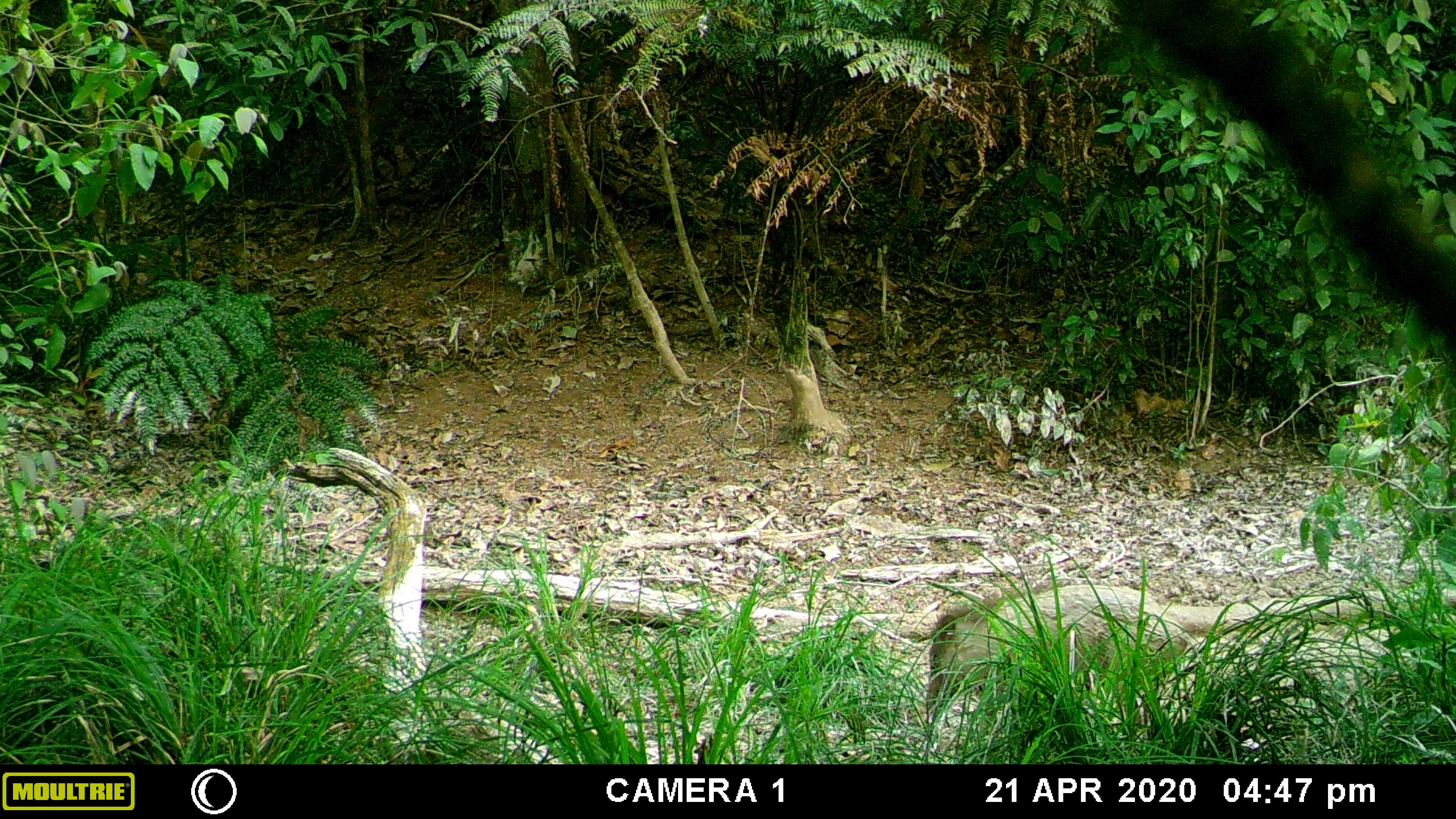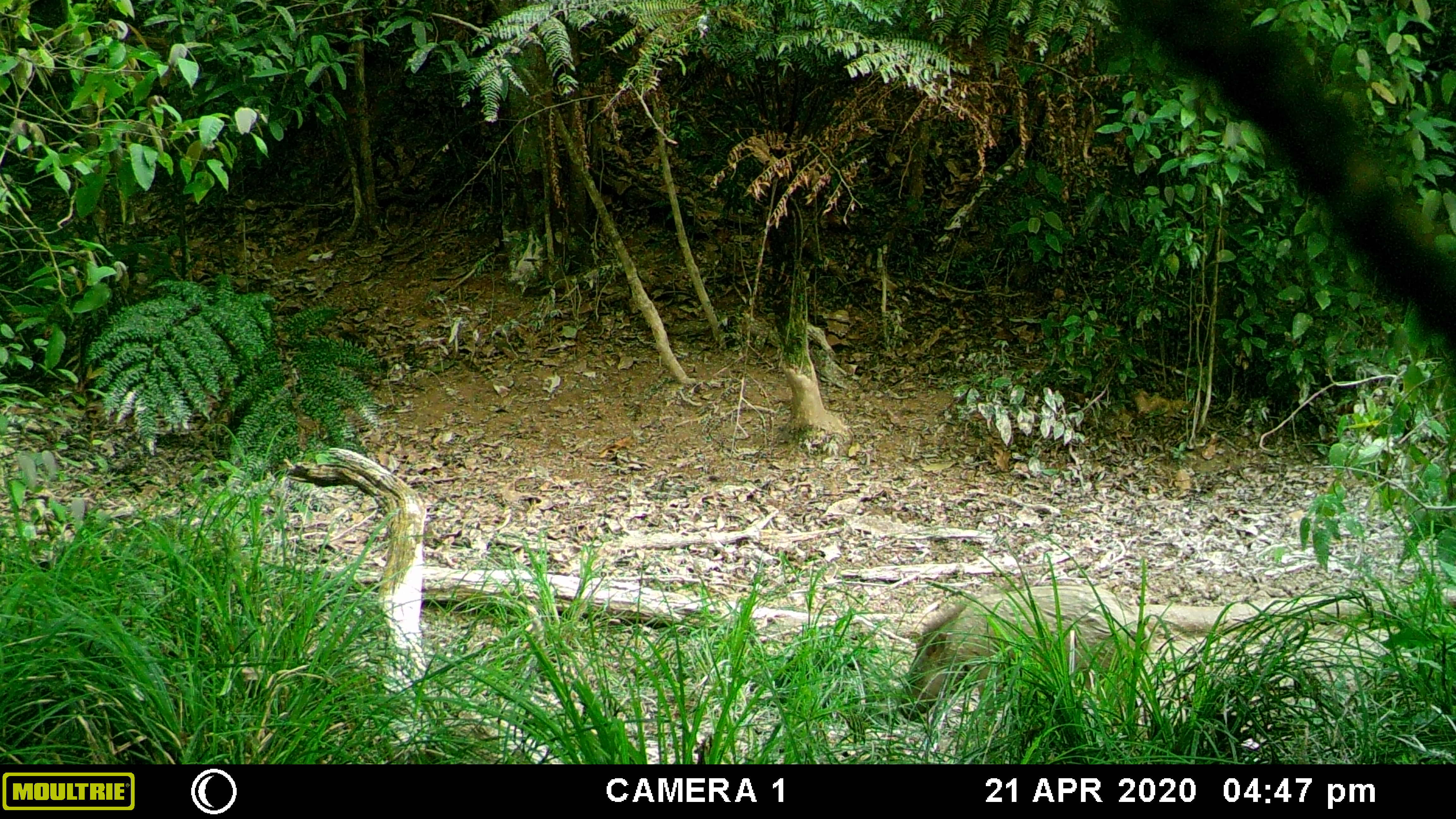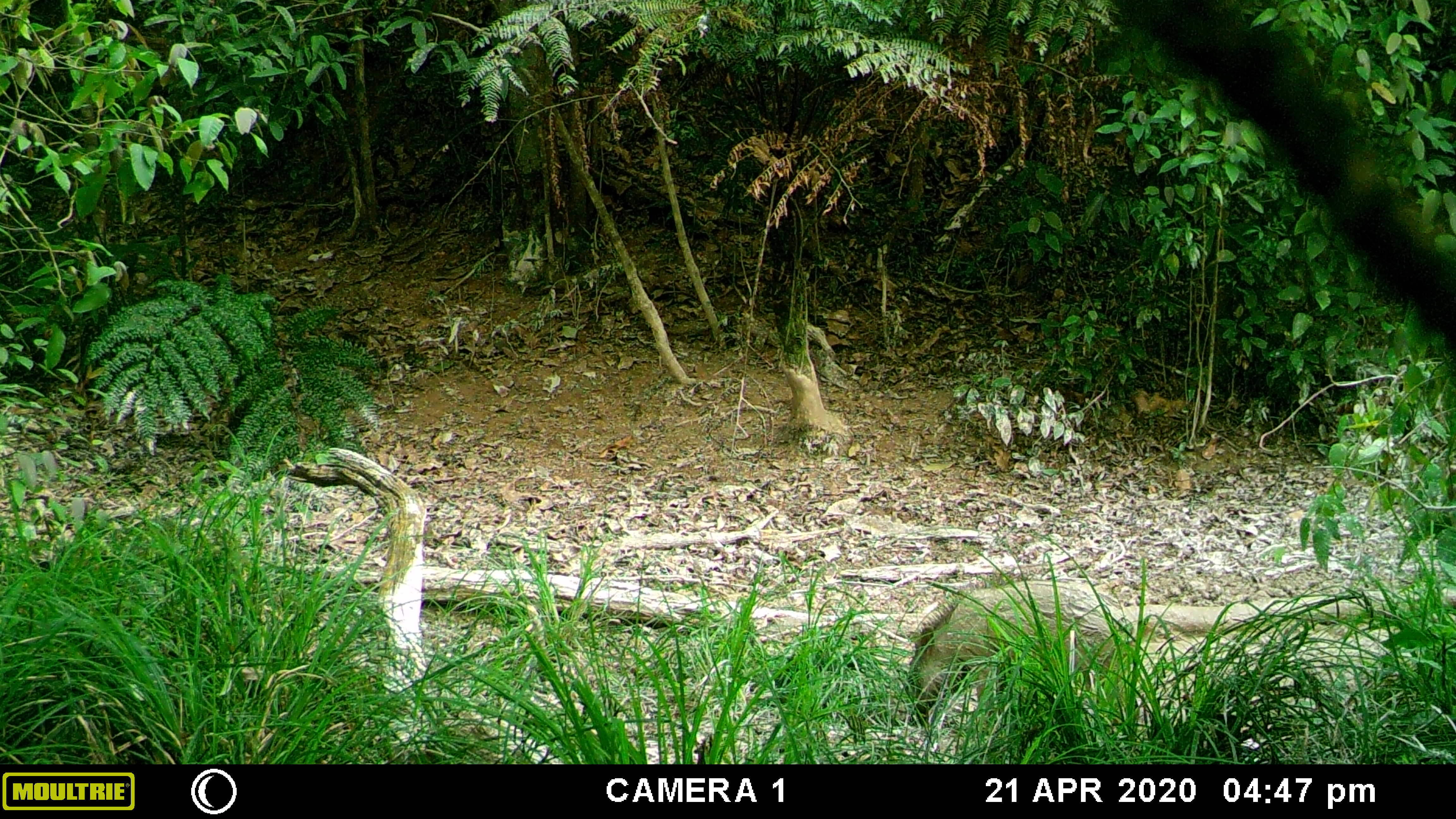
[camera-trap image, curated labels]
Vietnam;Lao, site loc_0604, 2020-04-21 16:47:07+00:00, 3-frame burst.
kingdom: Animalia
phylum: Chordata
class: Mammalia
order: Artiodactyla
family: Suidae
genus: Sus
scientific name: Sus scrofa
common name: eurasian wild pig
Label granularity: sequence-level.